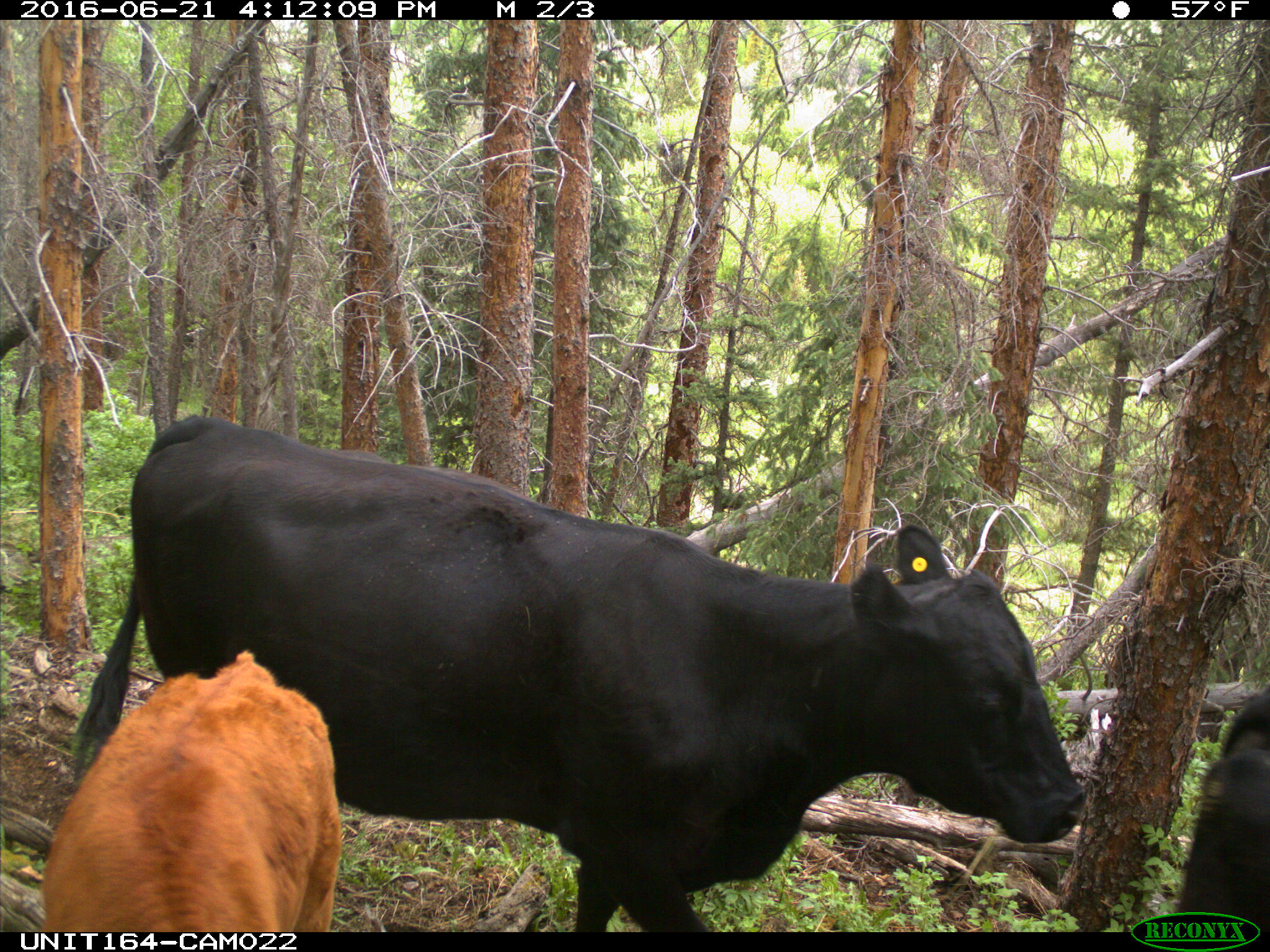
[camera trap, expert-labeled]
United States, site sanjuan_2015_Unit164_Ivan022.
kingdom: Animalia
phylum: Chordata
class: Mammalia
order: Artiodactyla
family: Bovidae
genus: Bos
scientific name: Bos taurus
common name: domestic cow